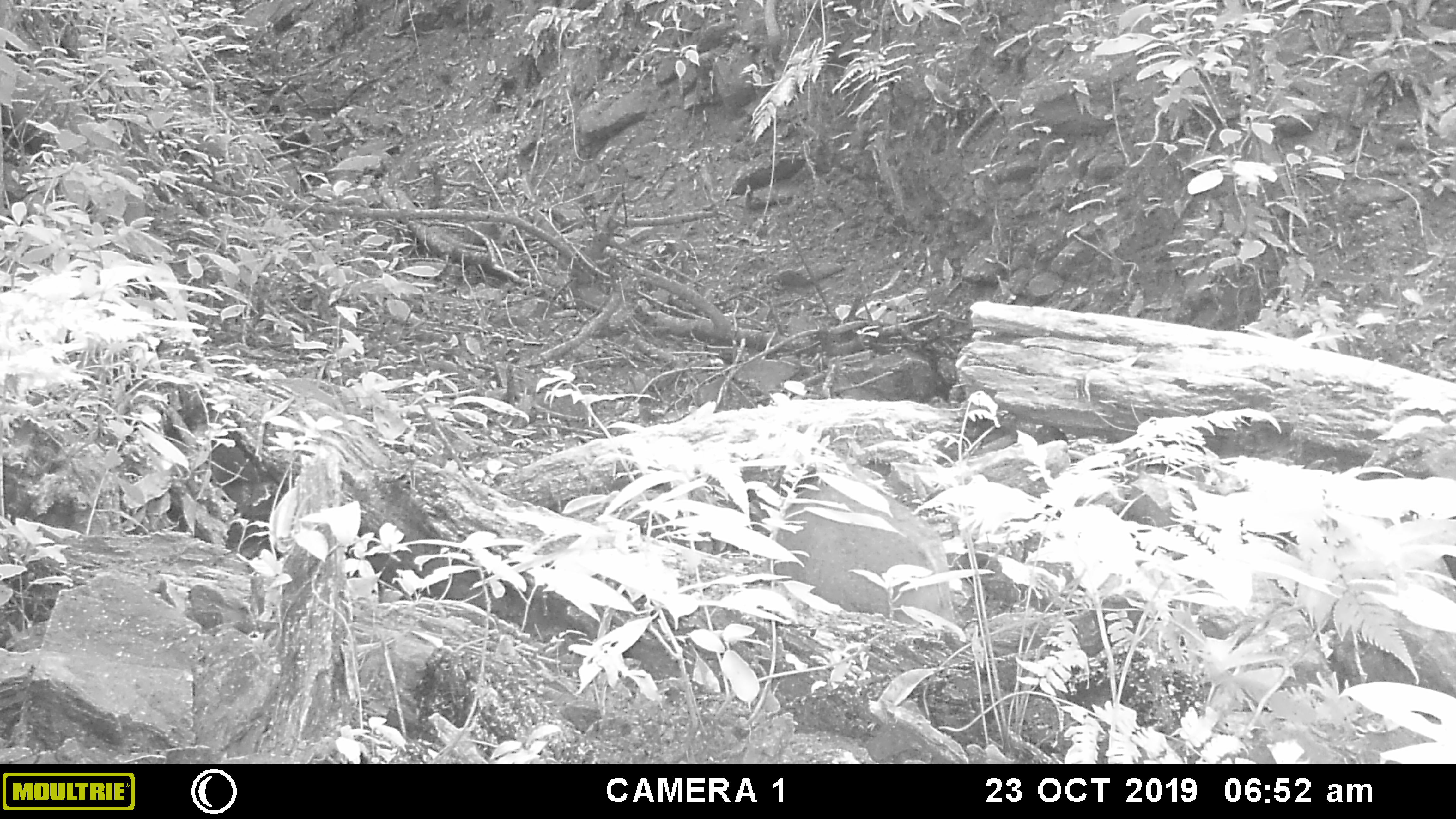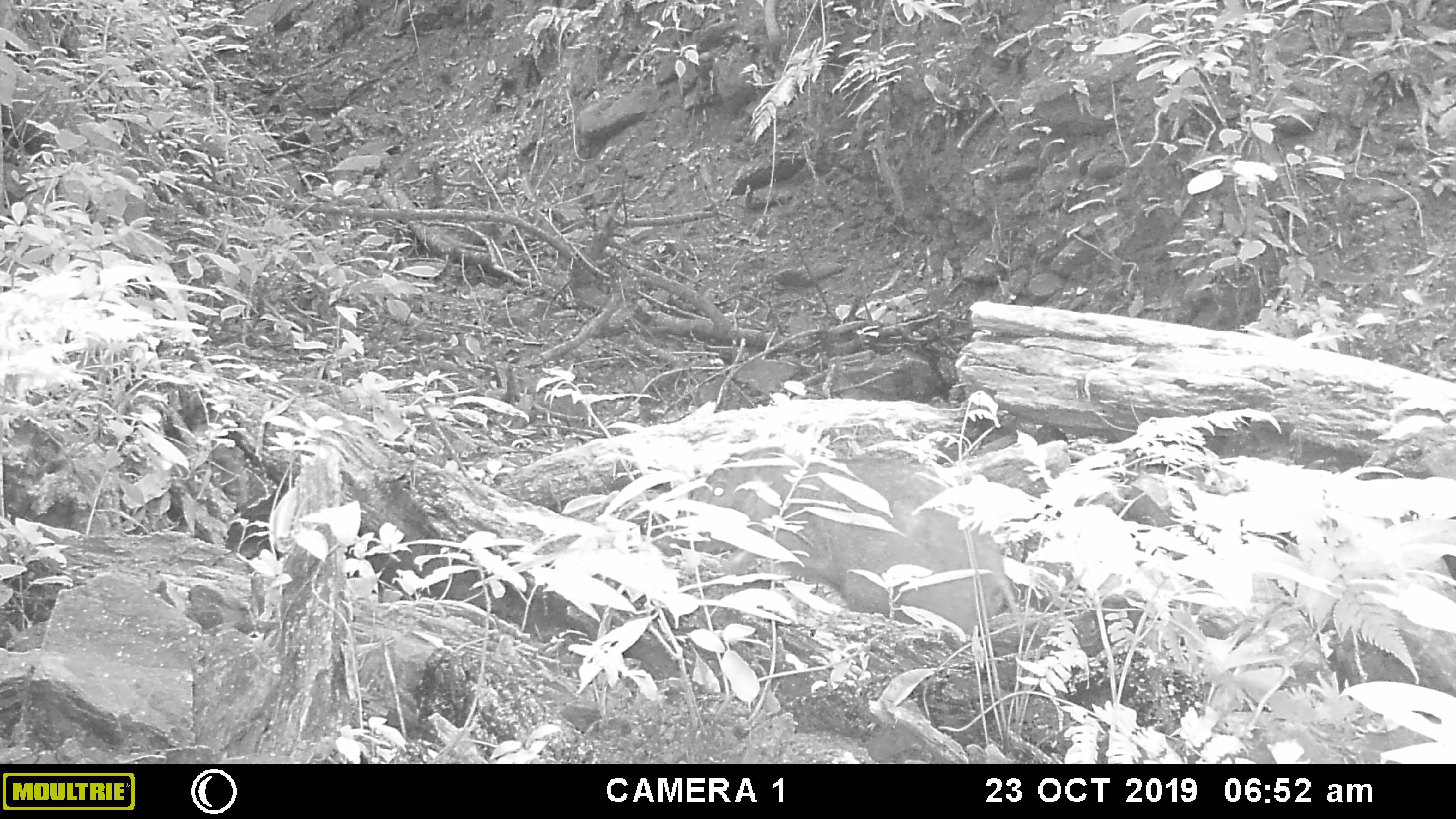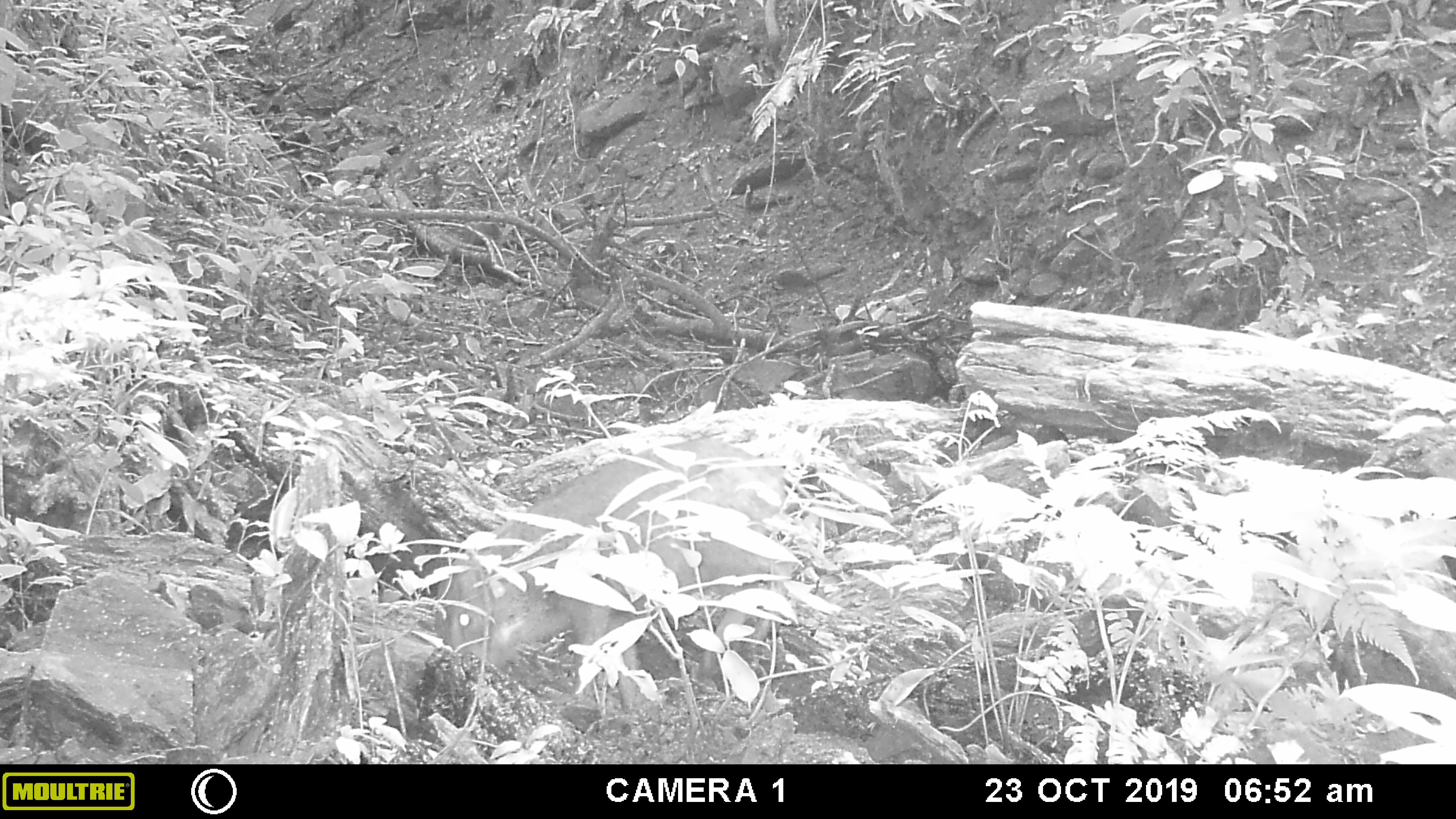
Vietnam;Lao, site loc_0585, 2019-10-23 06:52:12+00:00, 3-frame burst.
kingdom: Animalia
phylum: Chordata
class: Mammalia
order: Artiodactyla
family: Suidae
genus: Sus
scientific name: Sus scrofa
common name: eurasian wild pig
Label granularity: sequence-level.